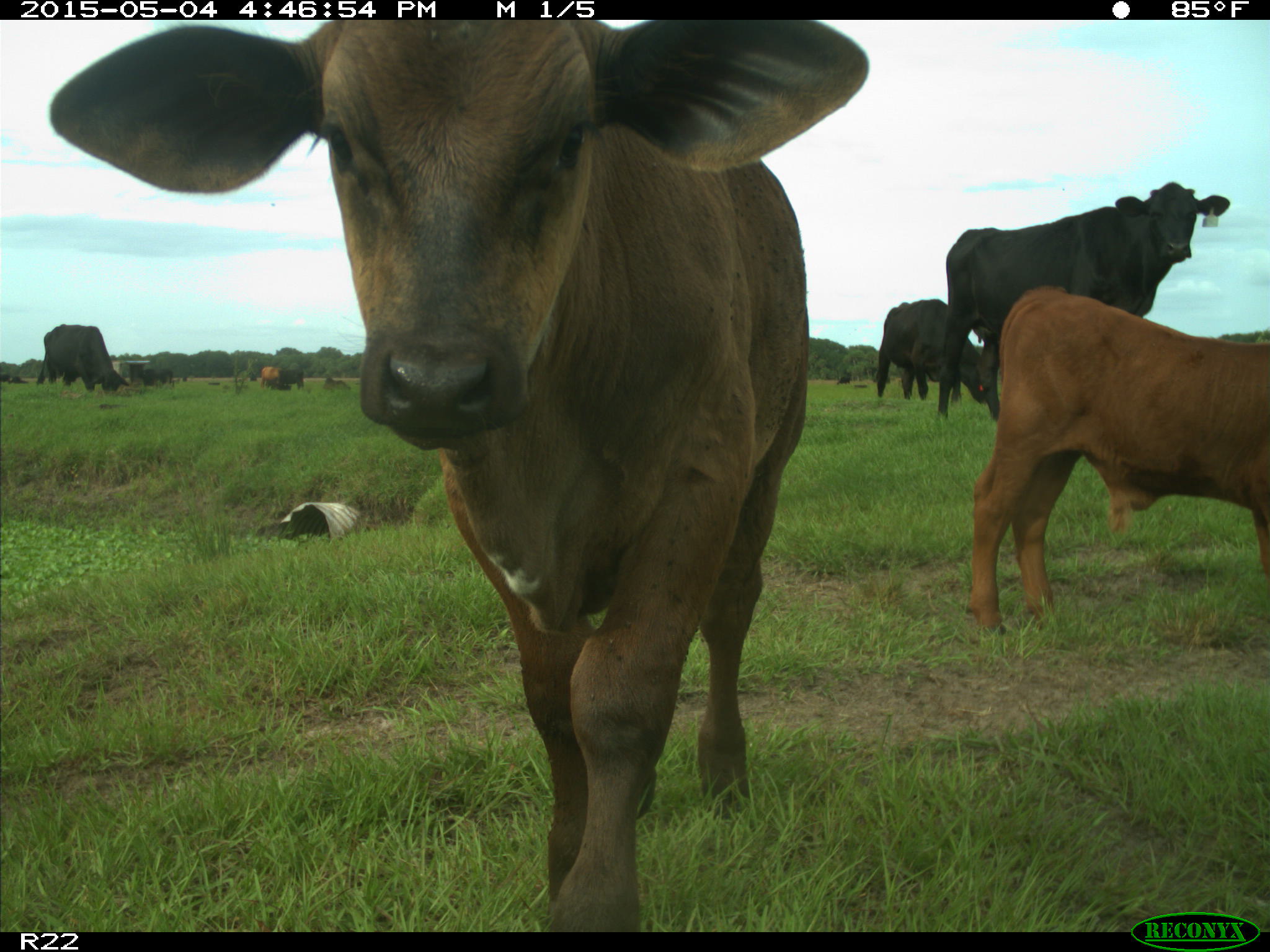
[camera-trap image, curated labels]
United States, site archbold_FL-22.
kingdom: Animalia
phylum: Chordata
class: Mammalia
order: Artiodactyla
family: Bovidae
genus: Bos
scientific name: Bos taurus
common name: domestic cow